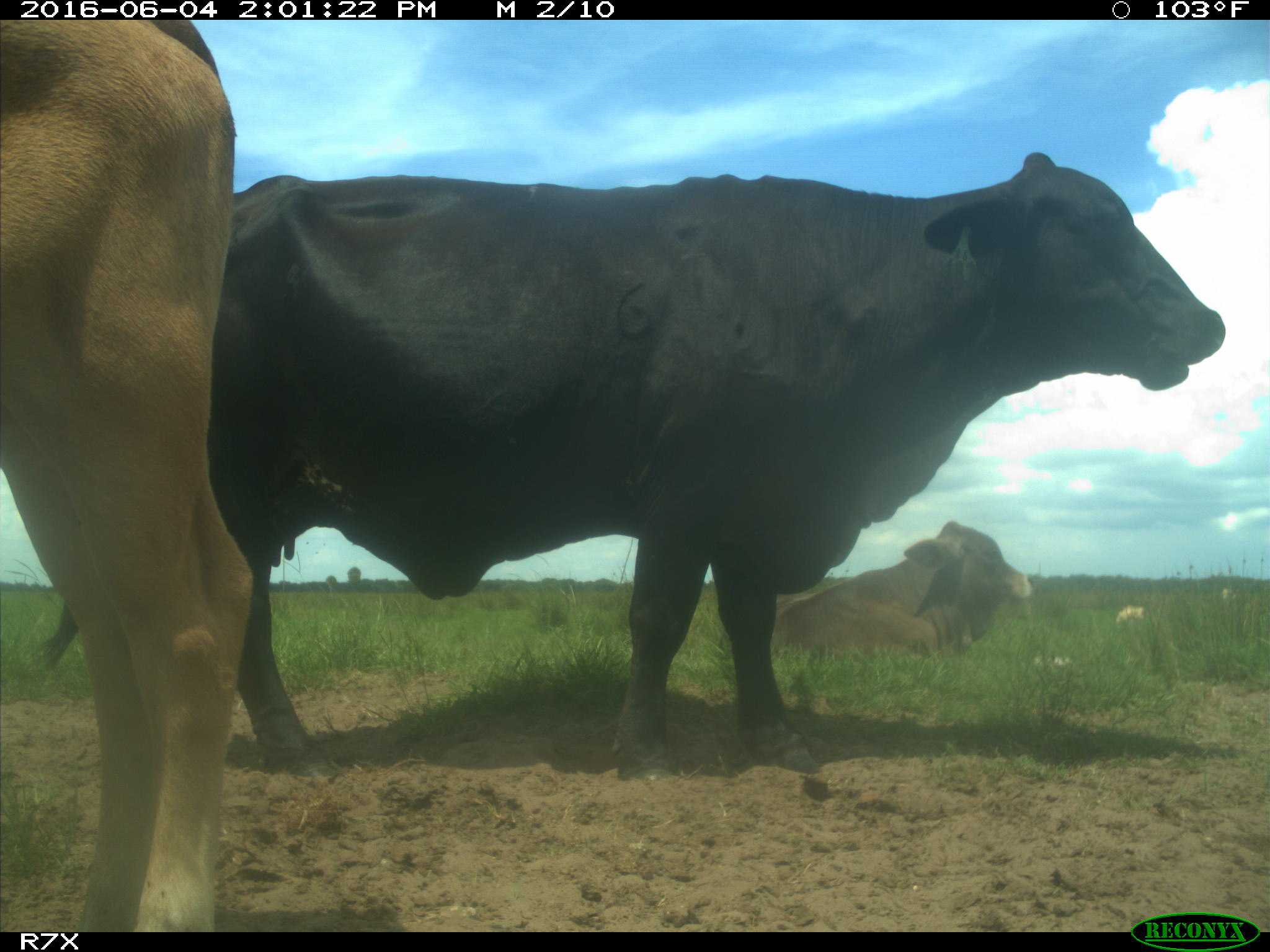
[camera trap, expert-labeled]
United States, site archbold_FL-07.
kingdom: Animalia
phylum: Chordata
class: Mammalia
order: Artiodactyla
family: Bovidae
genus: Bos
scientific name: Bos taurus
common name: domestic cow